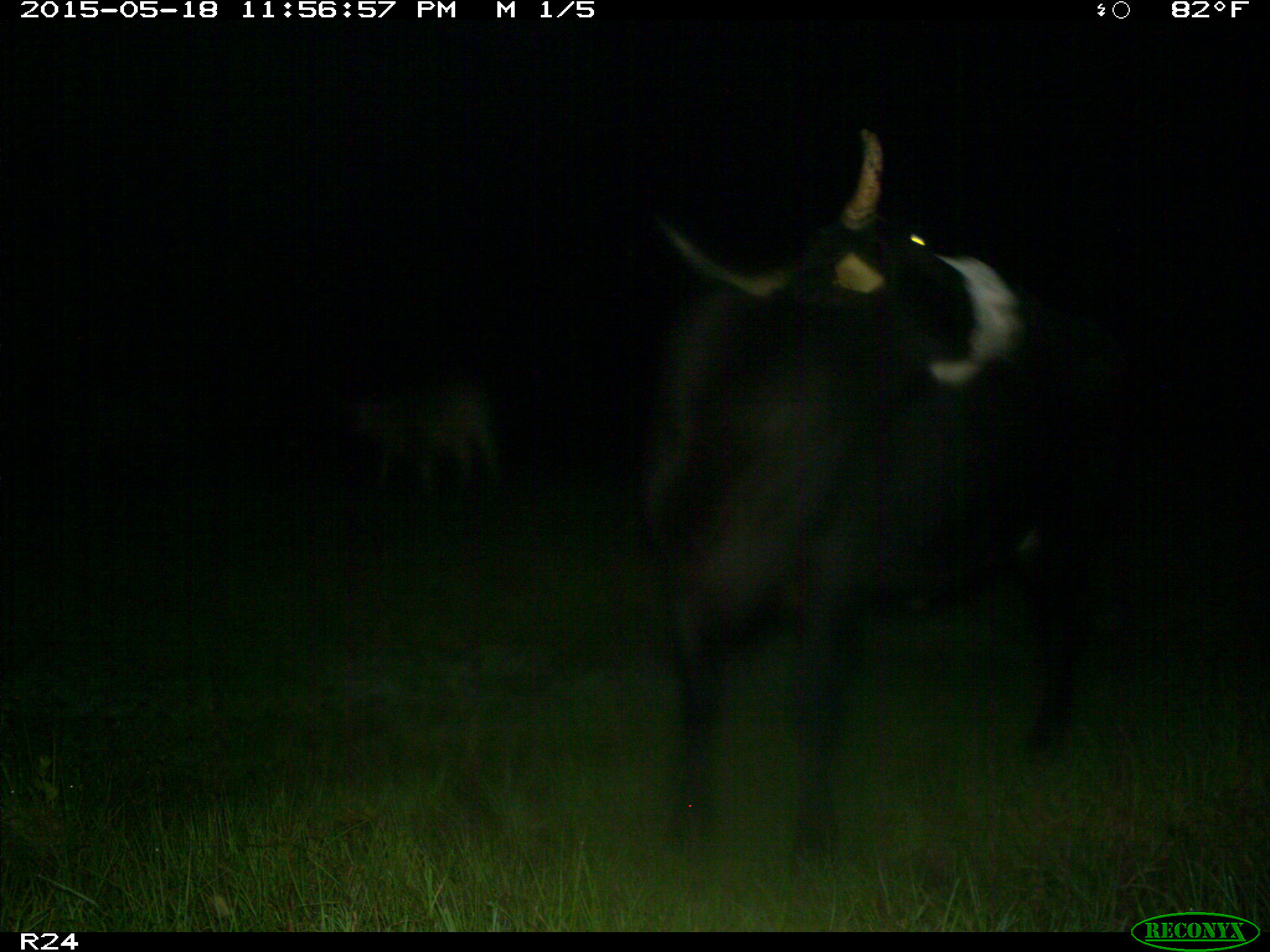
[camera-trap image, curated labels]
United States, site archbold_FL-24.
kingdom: Animalia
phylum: Chordata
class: Mammalia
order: Artiodactyla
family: Bovidae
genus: Bos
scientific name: Bos taurus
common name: domestic cow